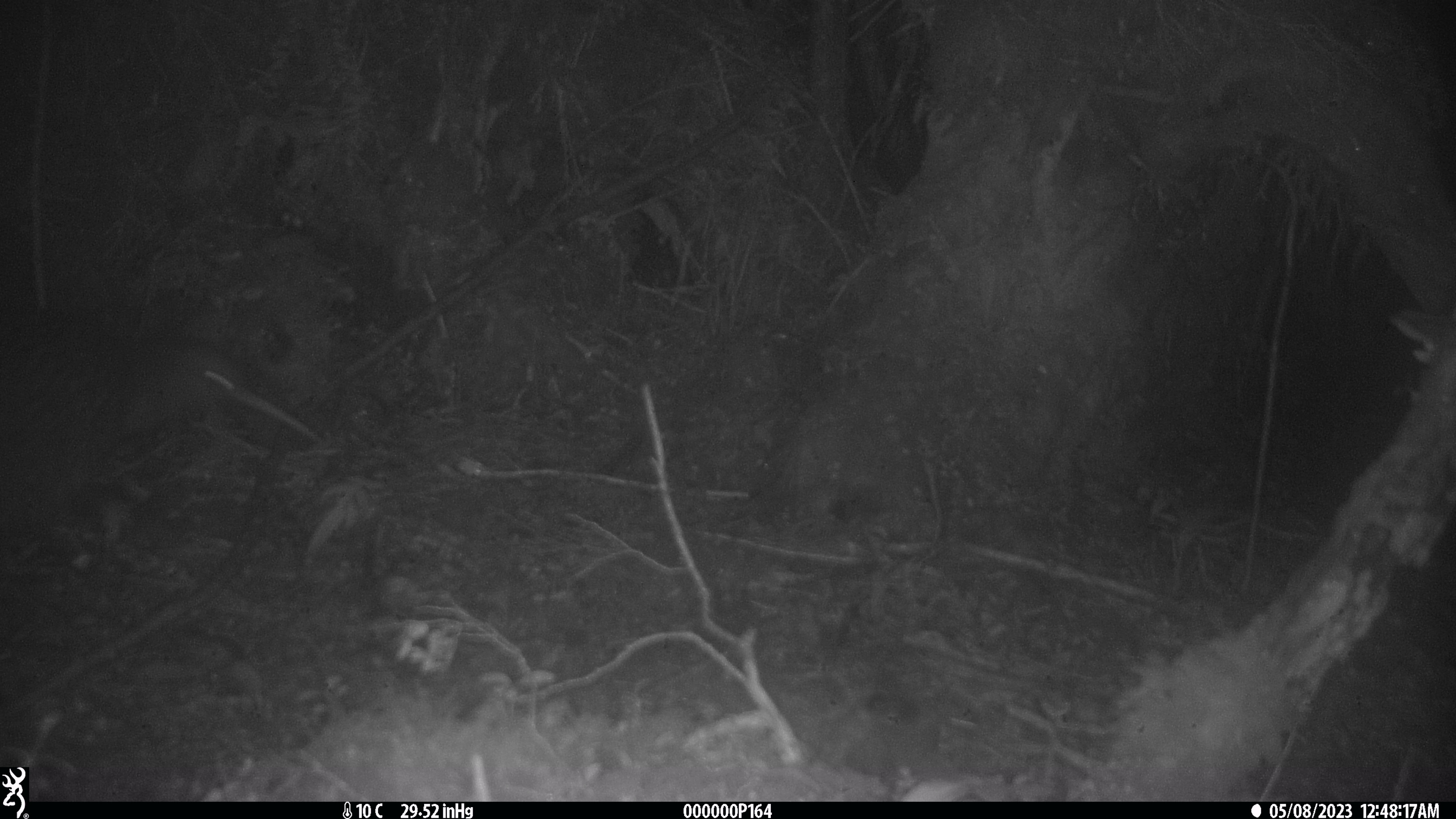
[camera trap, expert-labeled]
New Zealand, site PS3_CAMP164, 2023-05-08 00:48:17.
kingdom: Animalia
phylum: Chordata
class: Aves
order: Apterygiformes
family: Apterygidae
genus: Apteryx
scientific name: Apteryx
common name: kiwi